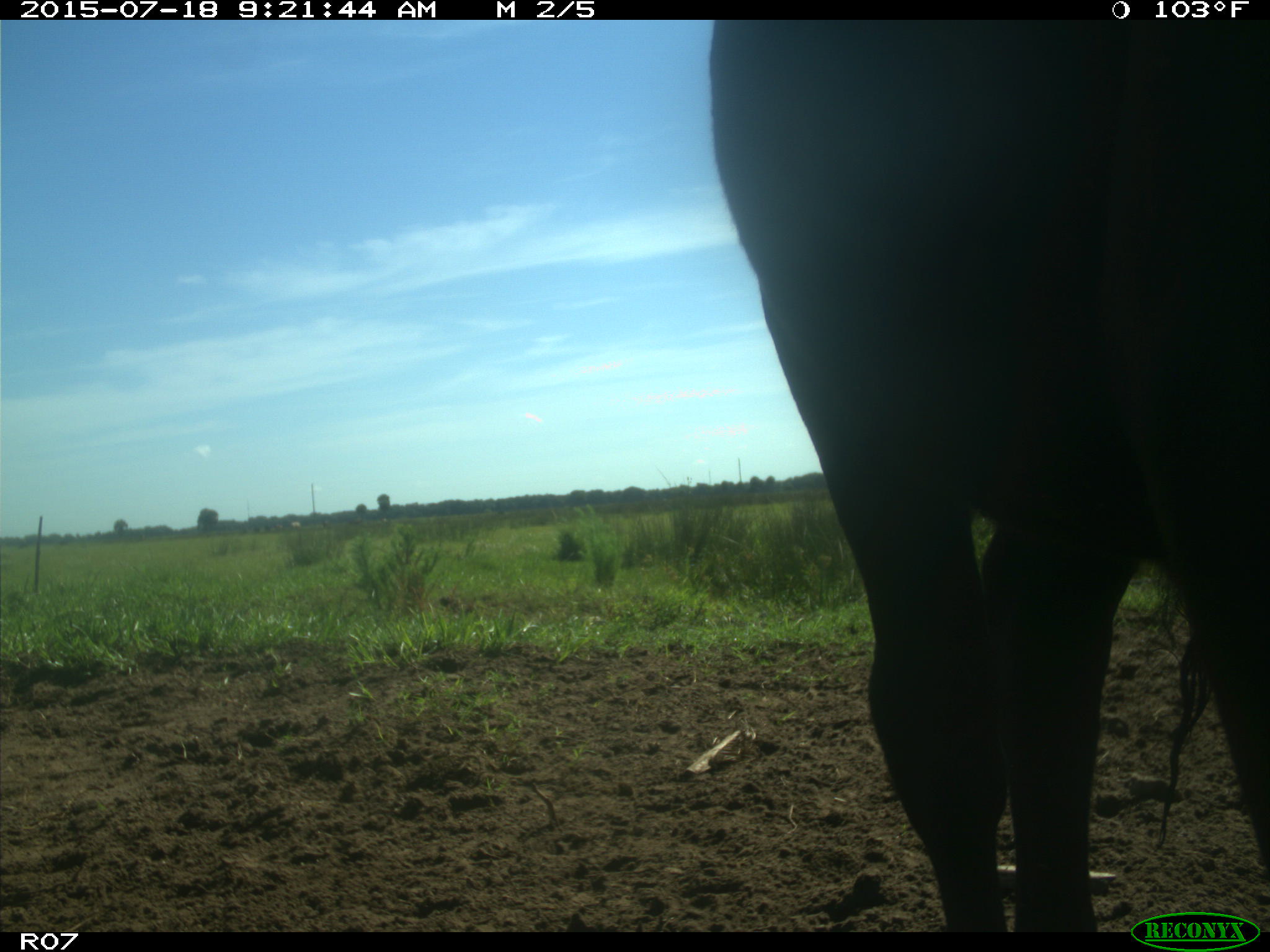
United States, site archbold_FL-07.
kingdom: Animalia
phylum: Chordata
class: Mammalia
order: Artiodactyla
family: Bovidae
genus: Bos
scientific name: Bos taurus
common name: domestic cow